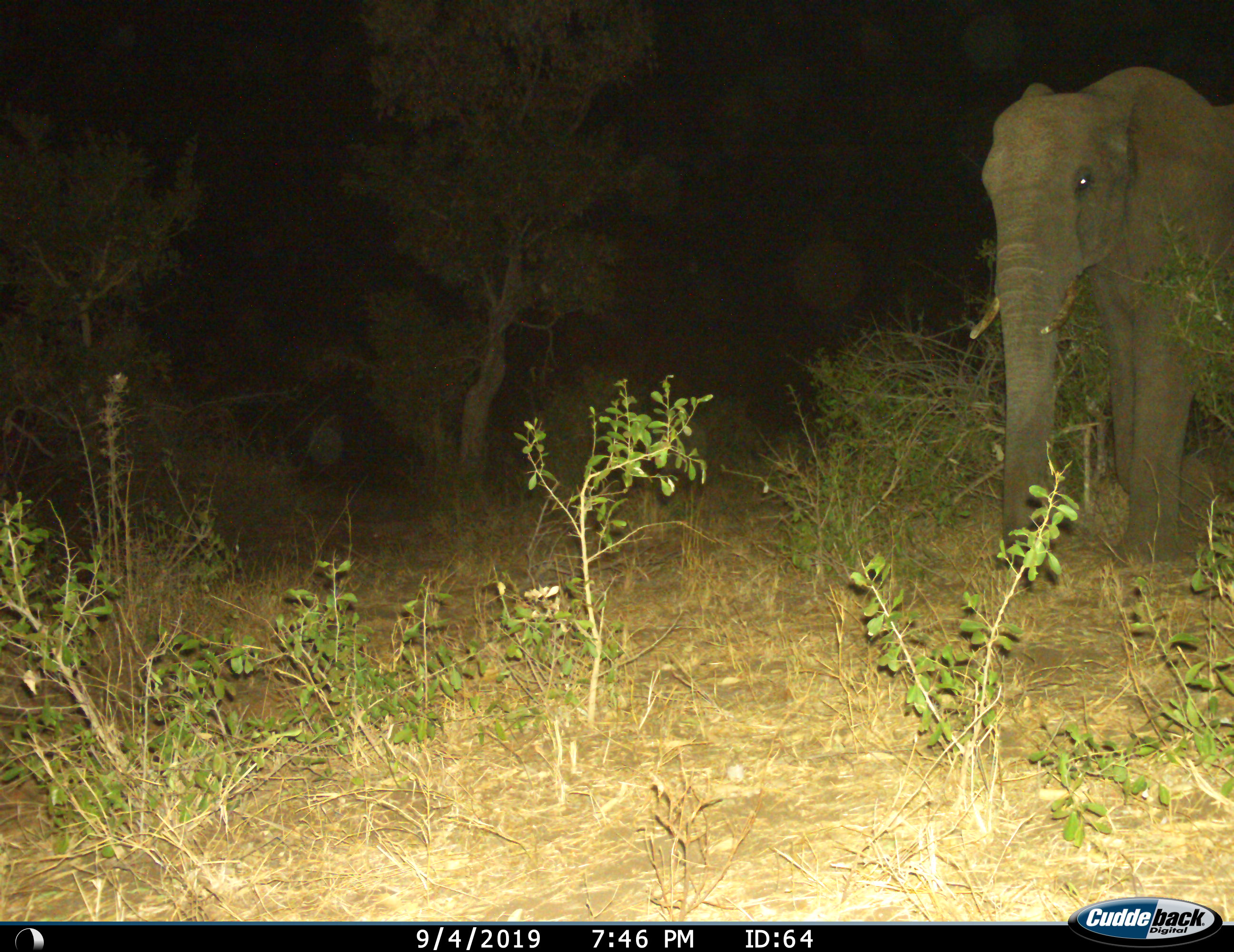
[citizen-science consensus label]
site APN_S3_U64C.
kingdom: Animalia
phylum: Chordata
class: Mammalia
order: Proboscidea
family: Elephantidae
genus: Loxodonta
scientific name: Loxodonta africana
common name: african bush elephant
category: elephant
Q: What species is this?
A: Elephant (african bush elephant) (Loxodonta africana).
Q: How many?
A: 1.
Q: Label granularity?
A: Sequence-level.